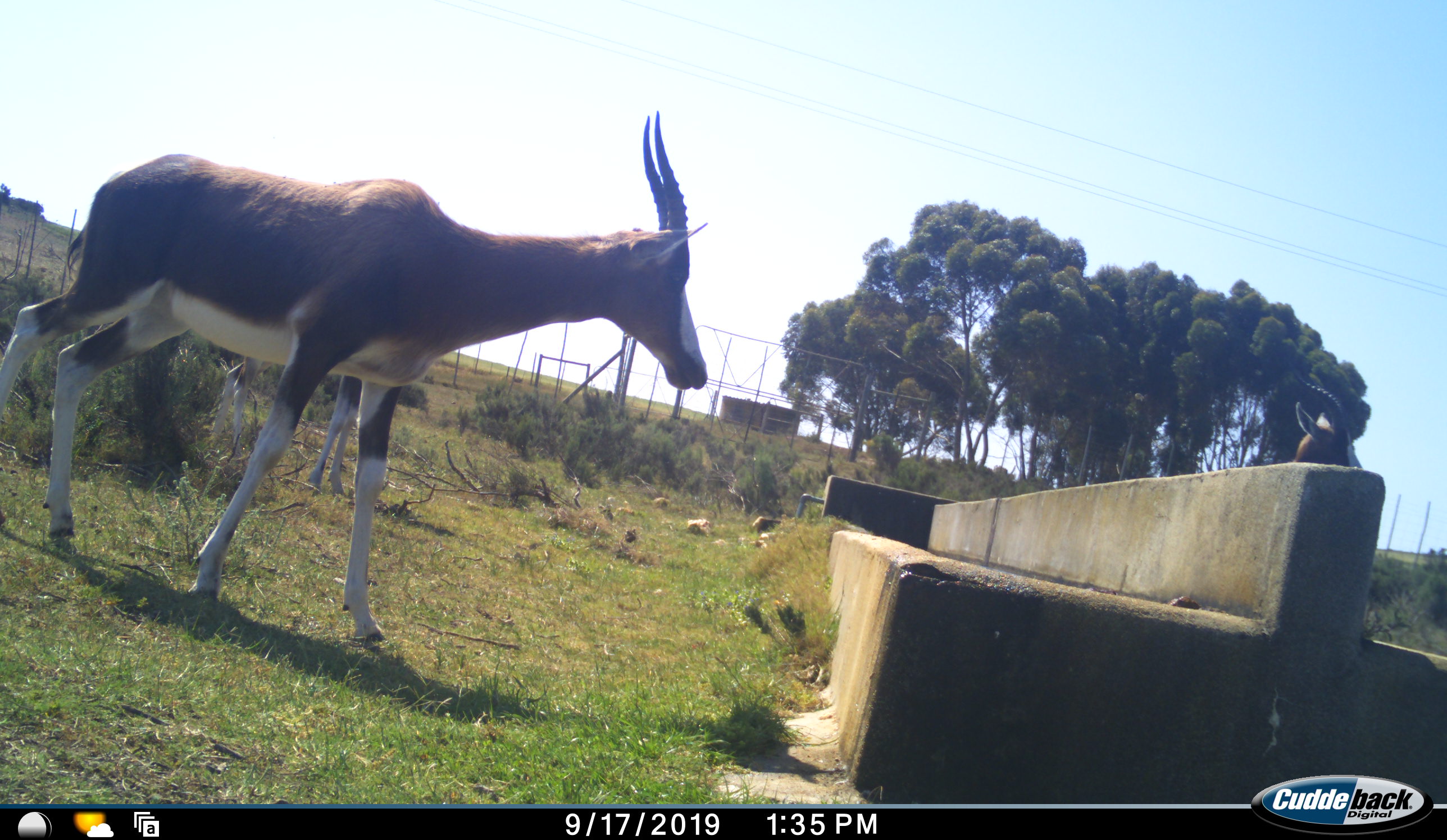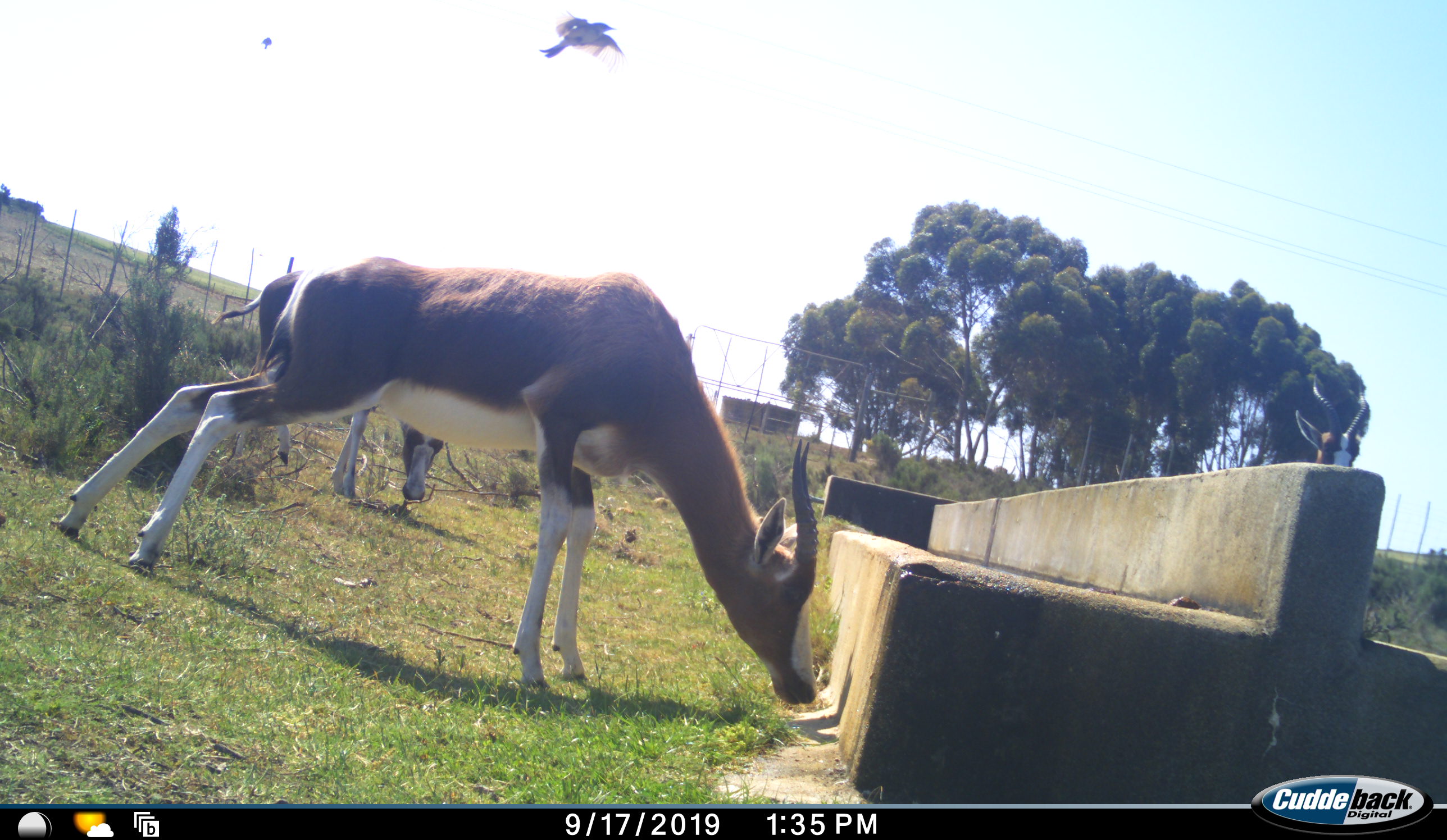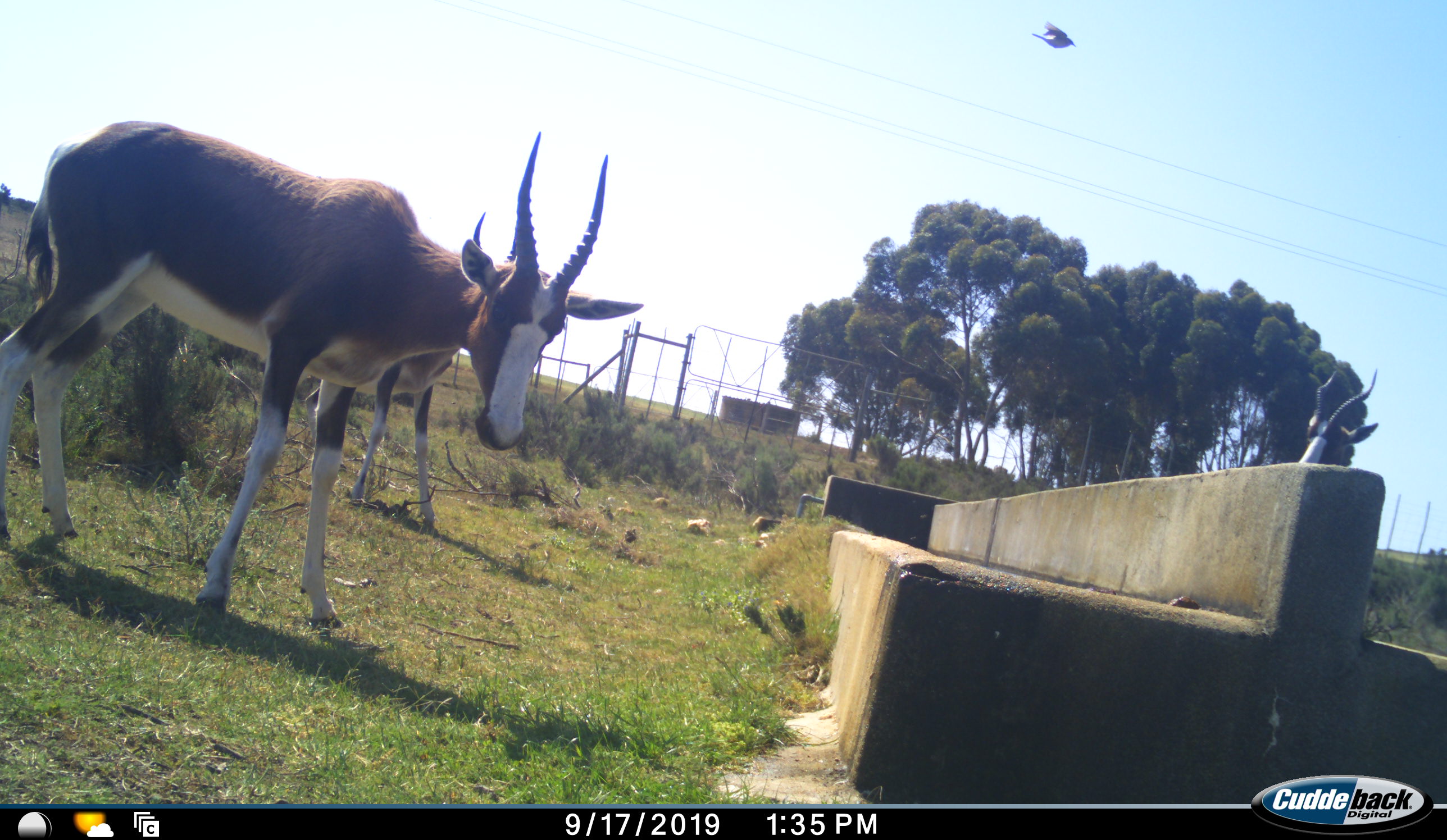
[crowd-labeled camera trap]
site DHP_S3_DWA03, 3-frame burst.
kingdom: Animalia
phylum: Chordata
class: Mammalia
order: Artiodactyla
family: Bovidae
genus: Damaliscus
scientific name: Damaliscus pygargus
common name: bontebok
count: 2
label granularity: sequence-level